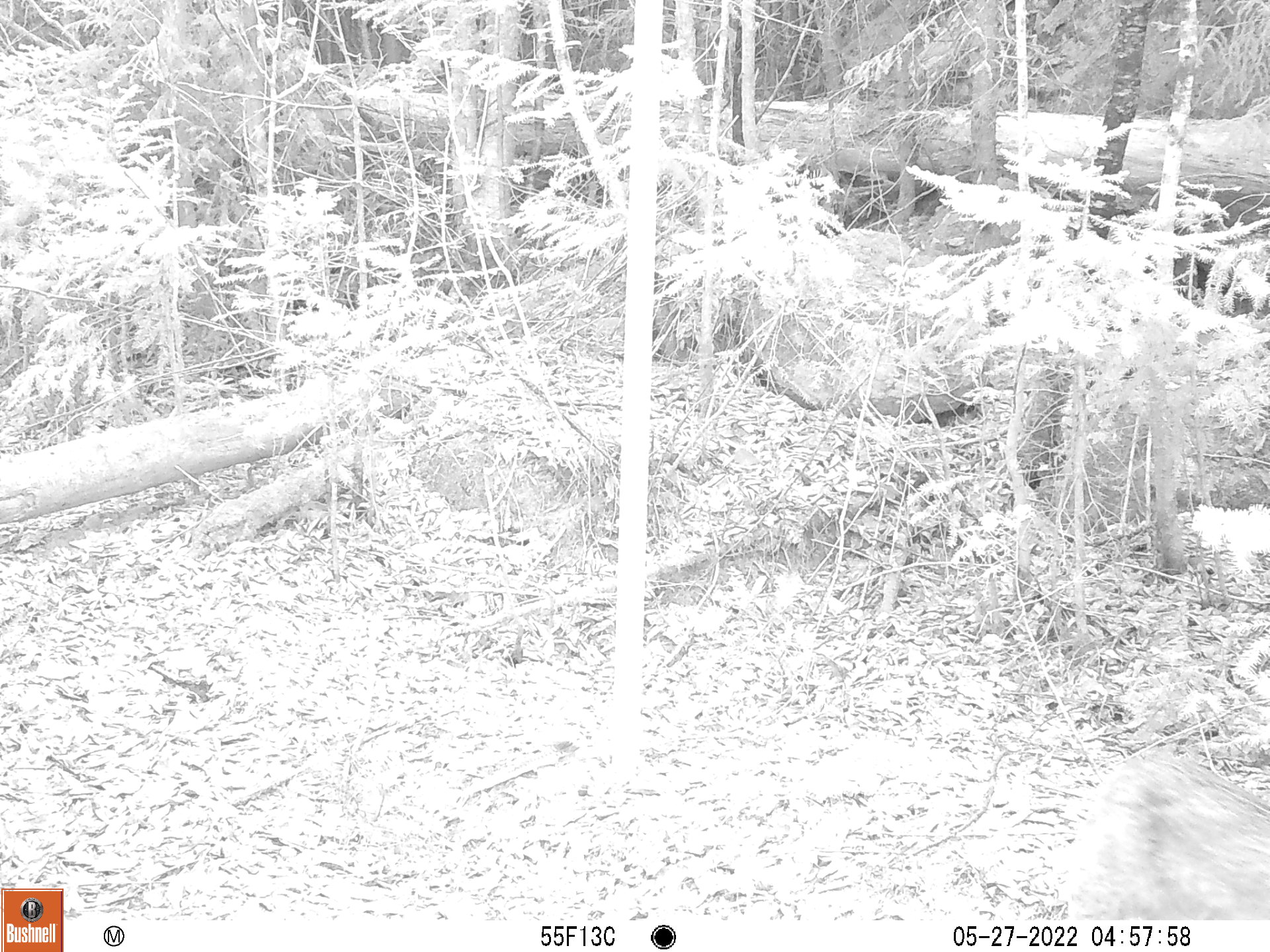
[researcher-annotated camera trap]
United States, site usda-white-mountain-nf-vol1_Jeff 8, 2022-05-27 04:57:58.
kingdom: Animalia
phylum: Chordata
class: Mammalia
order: Carnivora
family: Felidae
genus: Lynx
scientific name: Lynx rufus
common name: bobcat